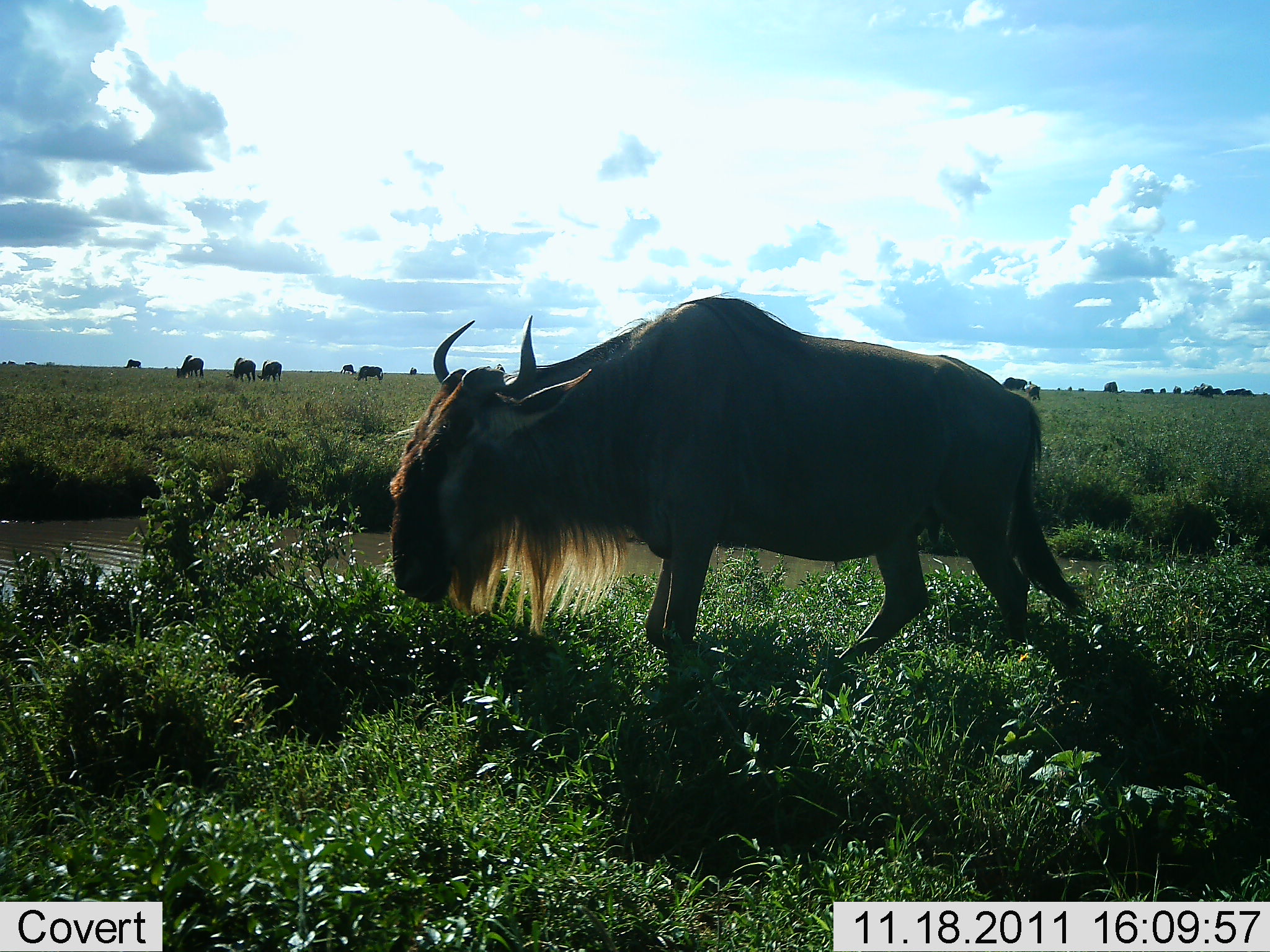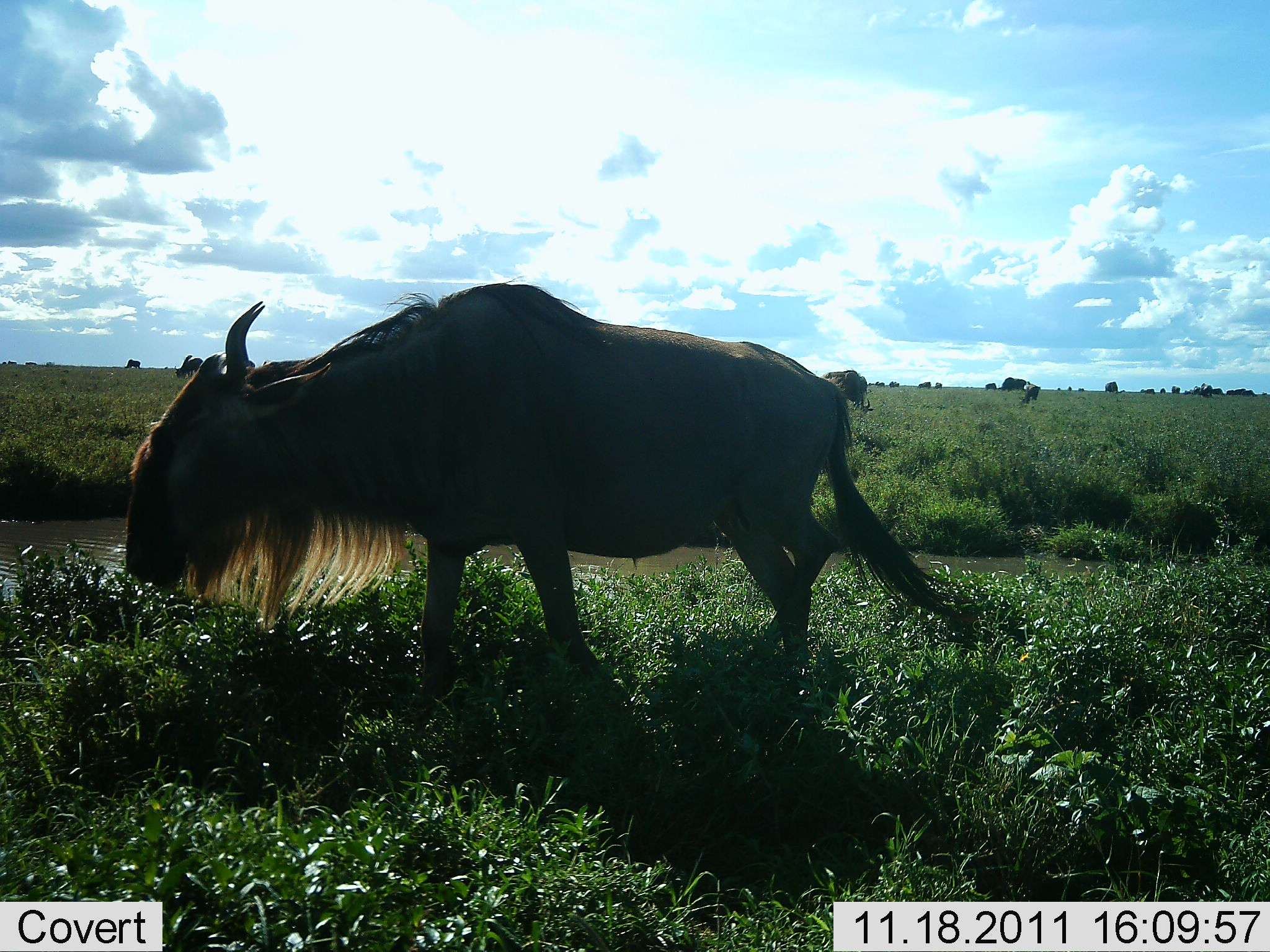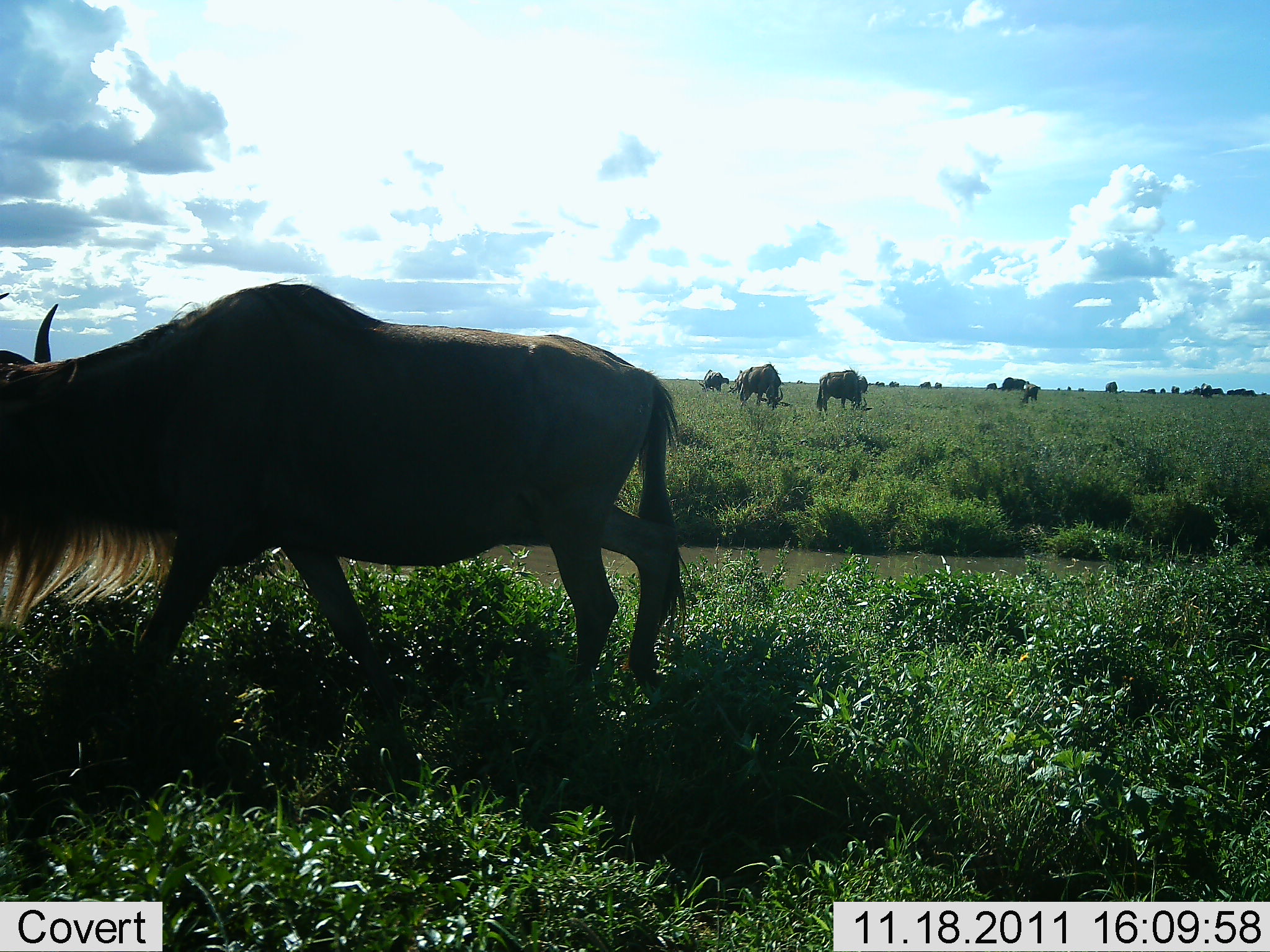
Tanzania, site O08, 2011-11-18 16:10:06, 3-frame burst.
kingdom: Animalia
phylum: Chordata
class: Mammalia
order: Artiodactyla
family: Bovidae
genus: Connochaetes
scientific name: Connochaetes taurinus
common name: blue wildebeest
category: wildebeest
Wildebeest (blue wildebeest) (Connochaetes taurinus), count 8. Behavior (volunteer vote fractions): standing 17%, resting 0%, moving 92%, interacting 0%. Young present (vote fraction): 0%. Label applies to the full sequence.